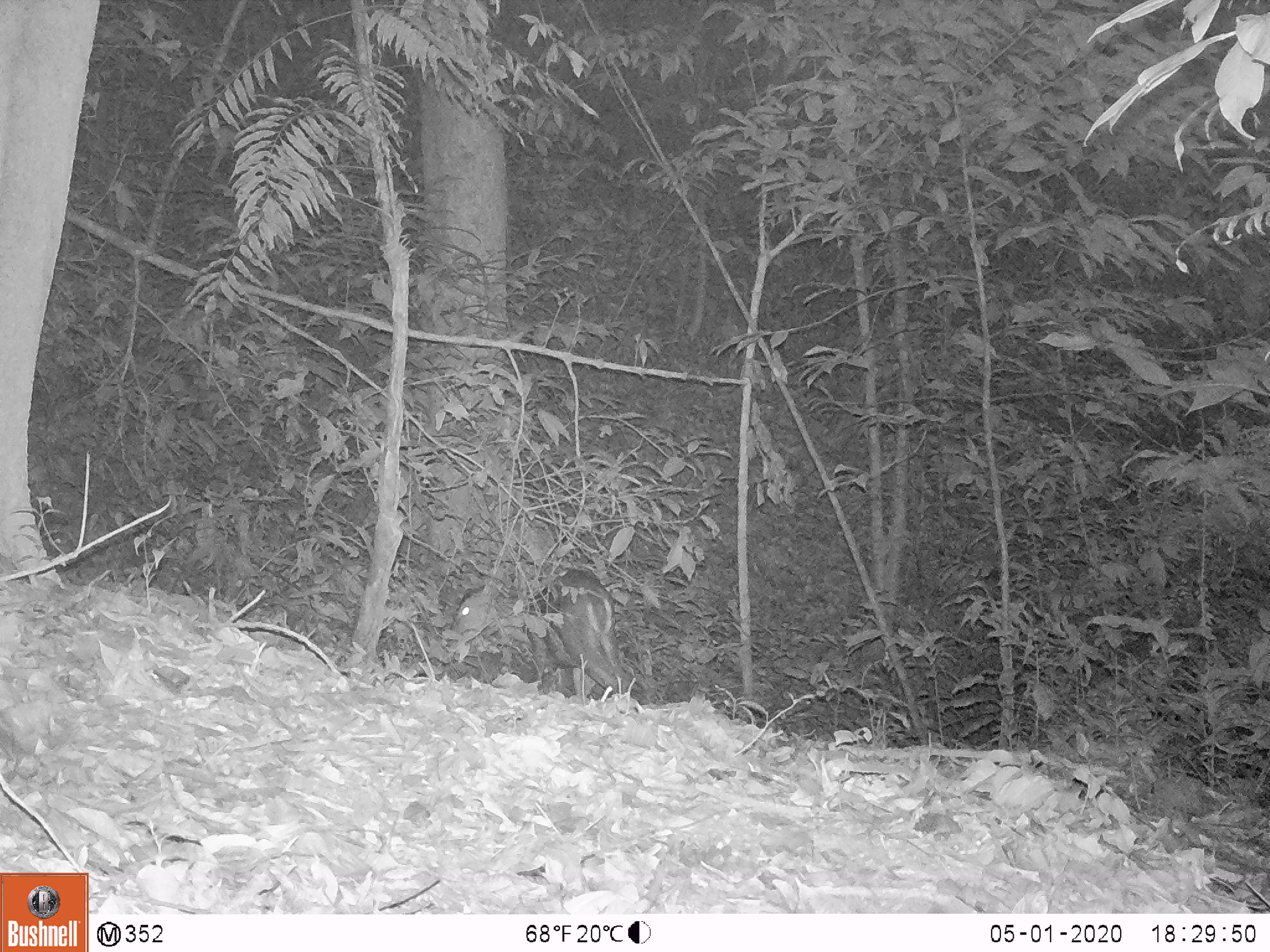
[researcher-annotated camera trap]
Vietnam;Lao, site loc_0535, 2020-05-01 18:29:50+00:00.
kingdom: Animalia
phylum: Chordata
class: Mammalia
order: Artiodactyla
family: Cervidae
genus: Muntiacus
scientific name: Muntiacus vuquangensis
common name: large-antlered muntjac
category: large antlered muntjac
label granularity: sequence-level